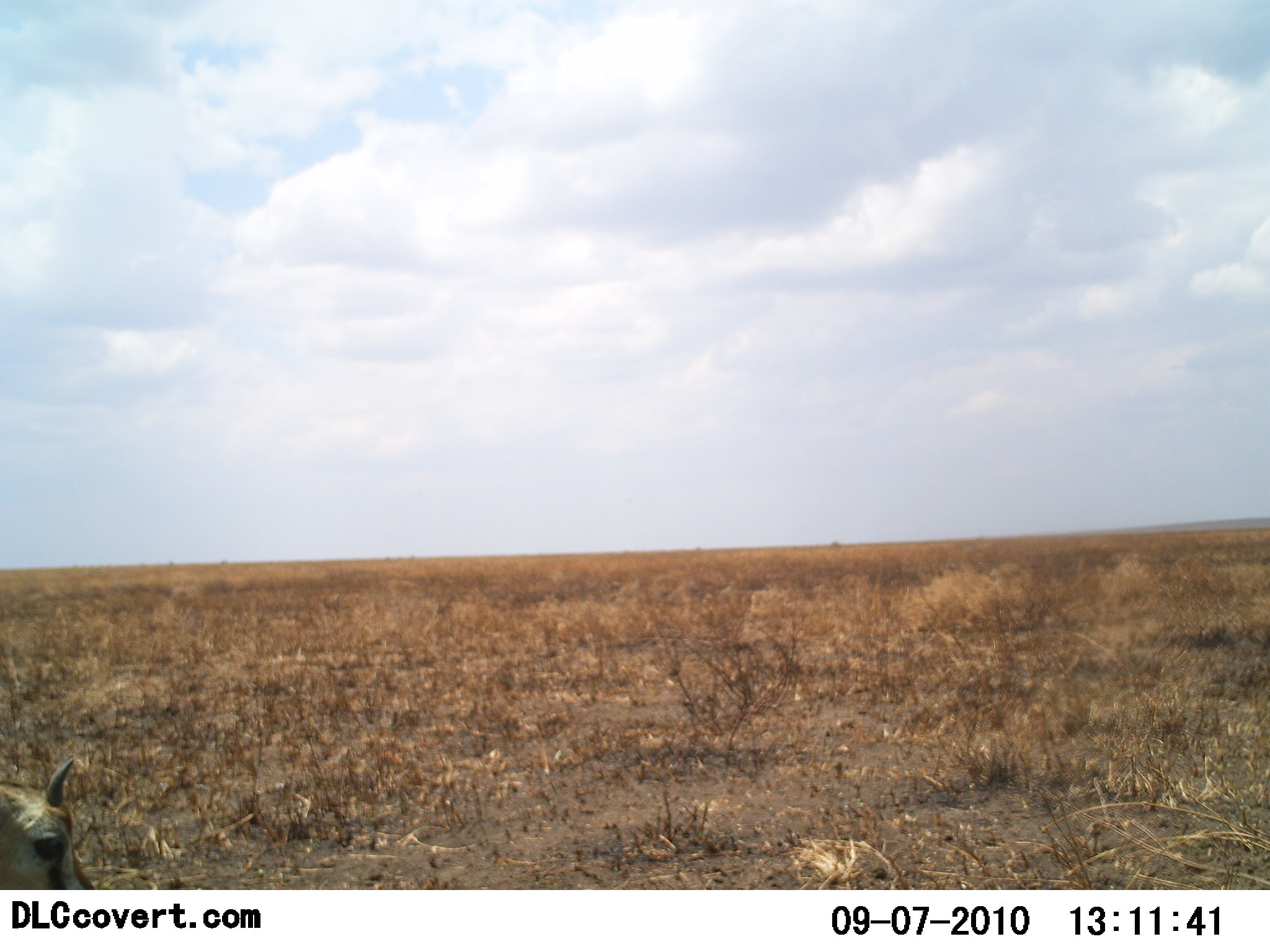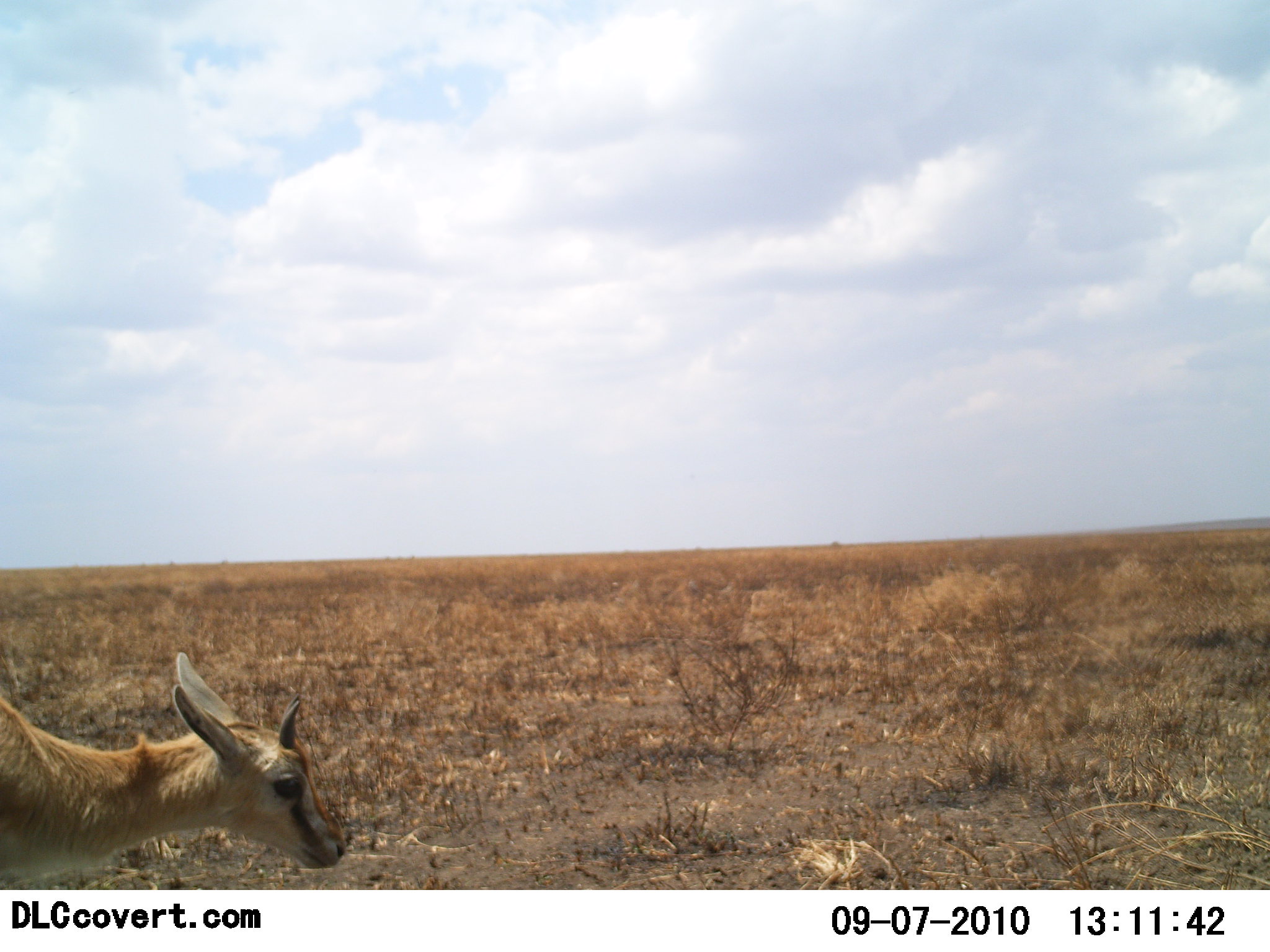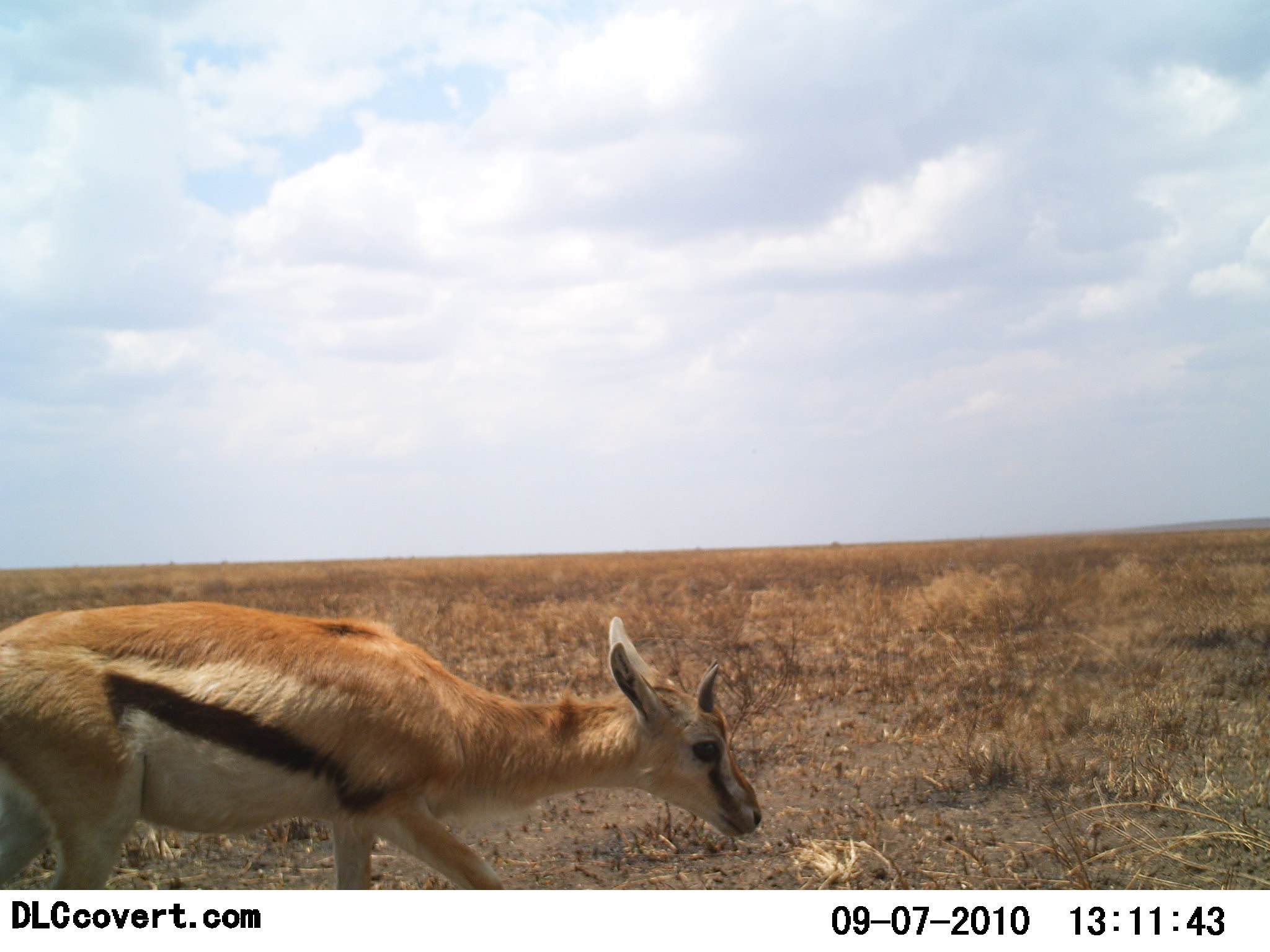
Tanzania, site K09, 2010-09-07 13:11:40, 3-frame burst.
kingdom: Animalia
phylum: Chordata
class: Mammalia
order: Artiodactyla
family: Bovidae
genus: Eudorcas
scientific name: Eudorcas thomsonii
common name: thomson's gazelle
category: gazellethomsons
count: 1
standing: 0%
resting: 0%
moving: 100%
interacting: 0%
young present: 9%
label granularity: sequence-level